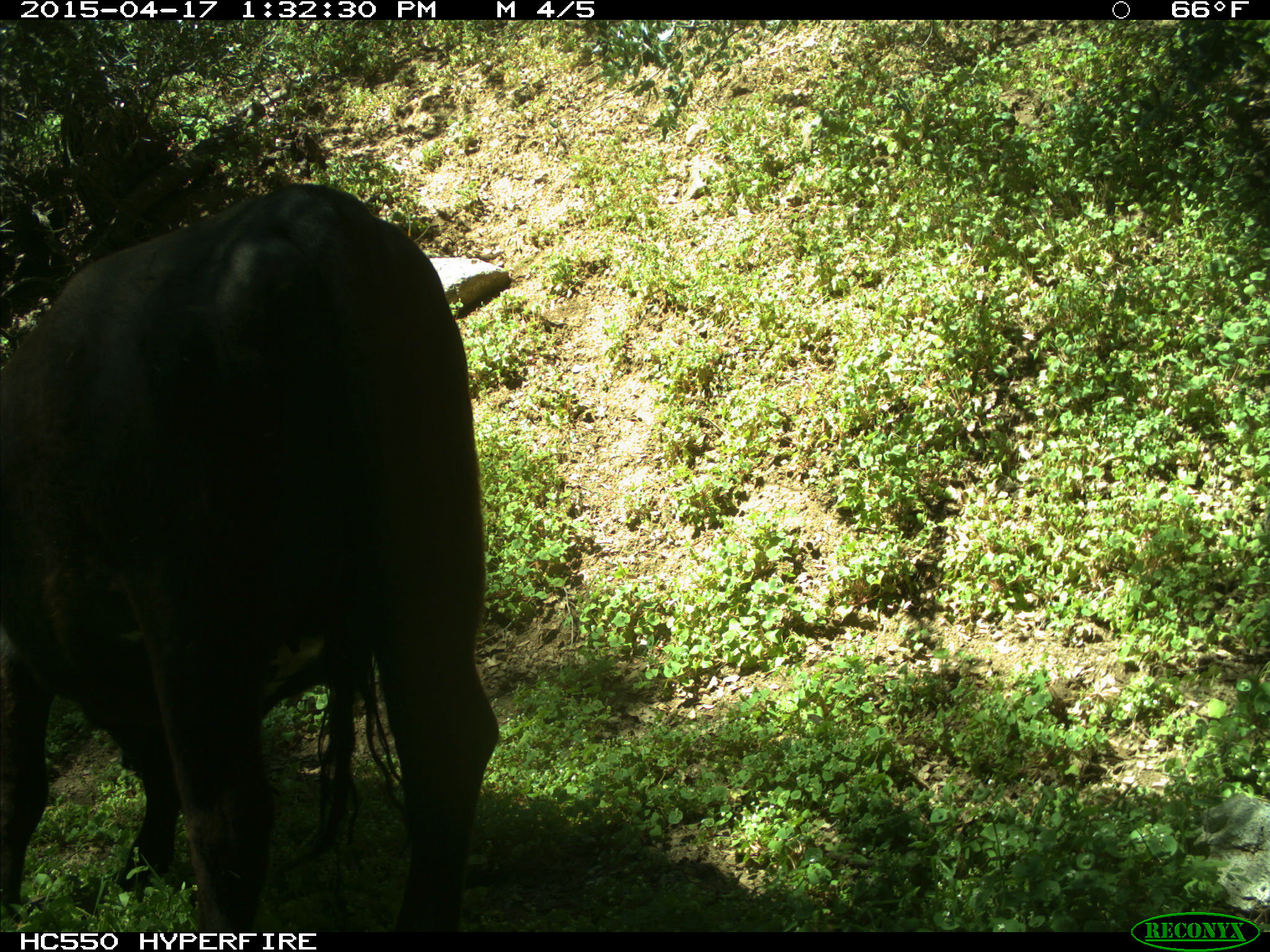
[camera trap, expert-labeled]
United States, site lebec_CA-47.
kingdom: Animalia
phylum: Chordata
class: Mammalia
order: Artiodactyla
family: Bovidae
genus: Bos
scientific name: Bos taurus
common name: domestic cow